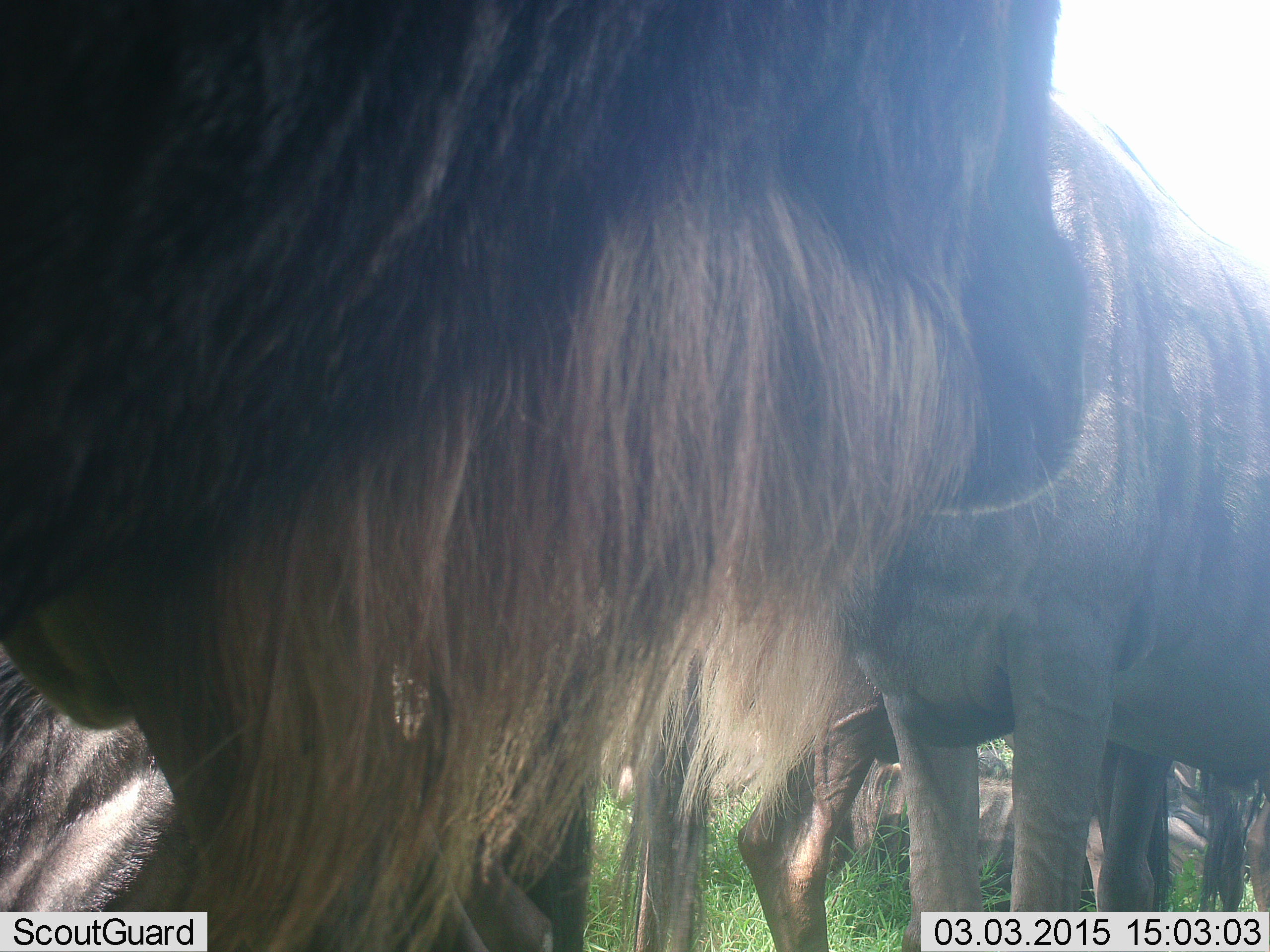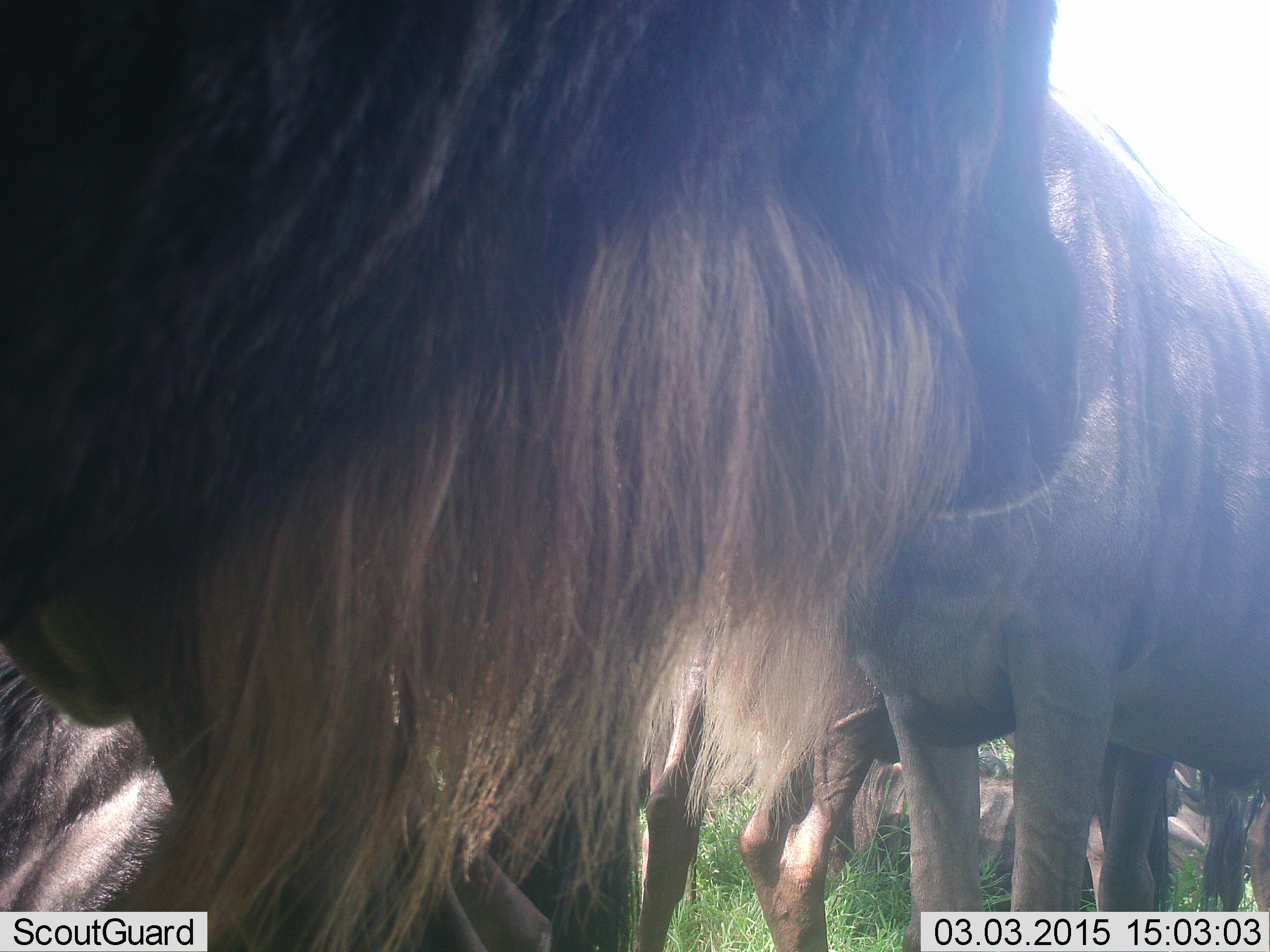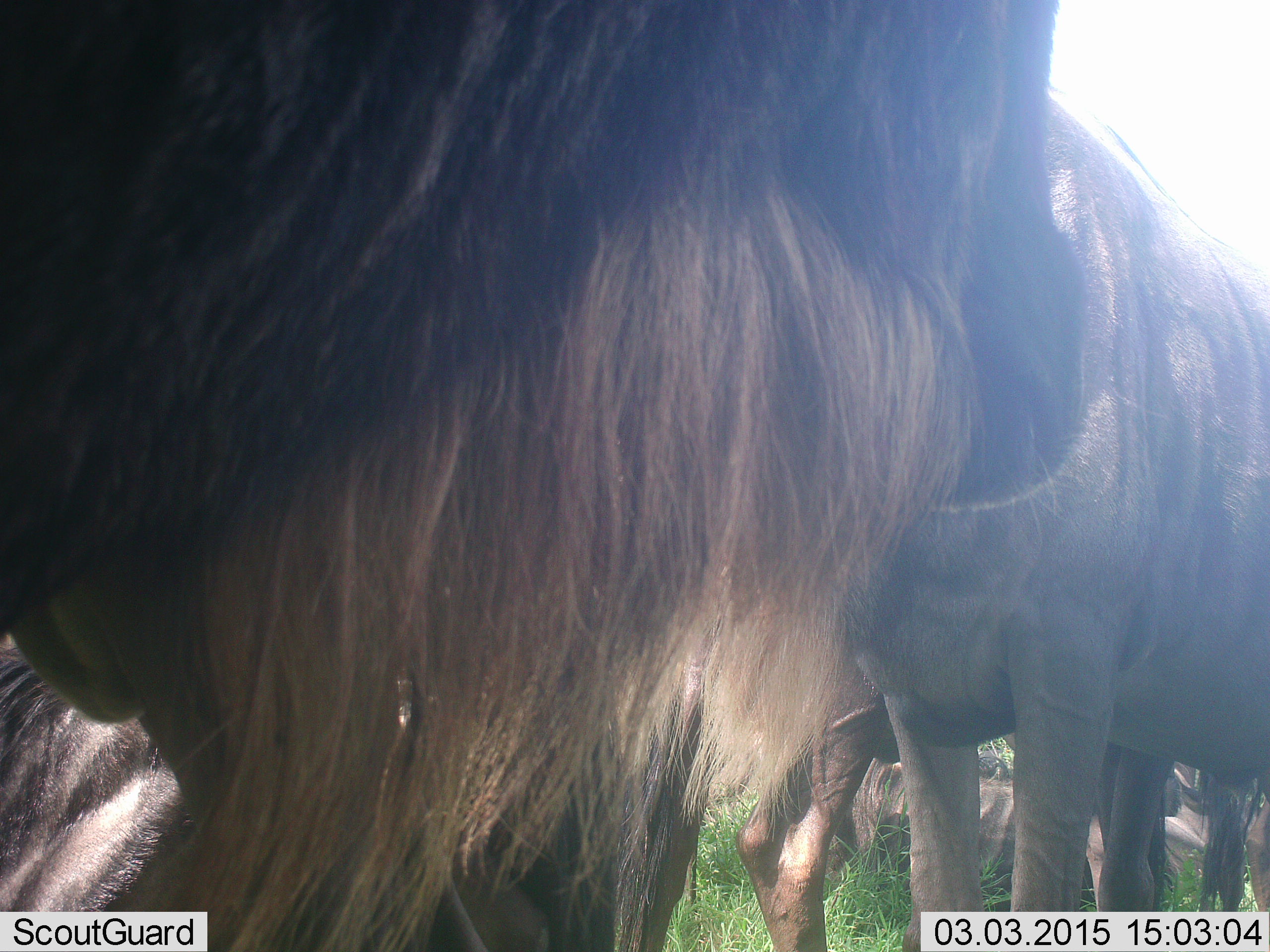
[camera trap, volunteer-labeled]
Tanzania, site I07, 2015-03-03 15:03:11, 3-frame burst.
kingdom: Animalia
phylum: Chordata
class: Mammalia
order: Artiodactyla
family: Bovidae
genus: Connochaetes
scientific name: Connochaetes taurinus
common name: blue wildebeest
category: wildebeest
Wildebeest (blue wildebeest) (Connochaetes taurinus), count 6. Behavior (volunteer vote fractions): standing 90%, resting 80%, moving 0%, interacting 0%. Young present (vote fraction): 0%. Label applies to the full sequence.